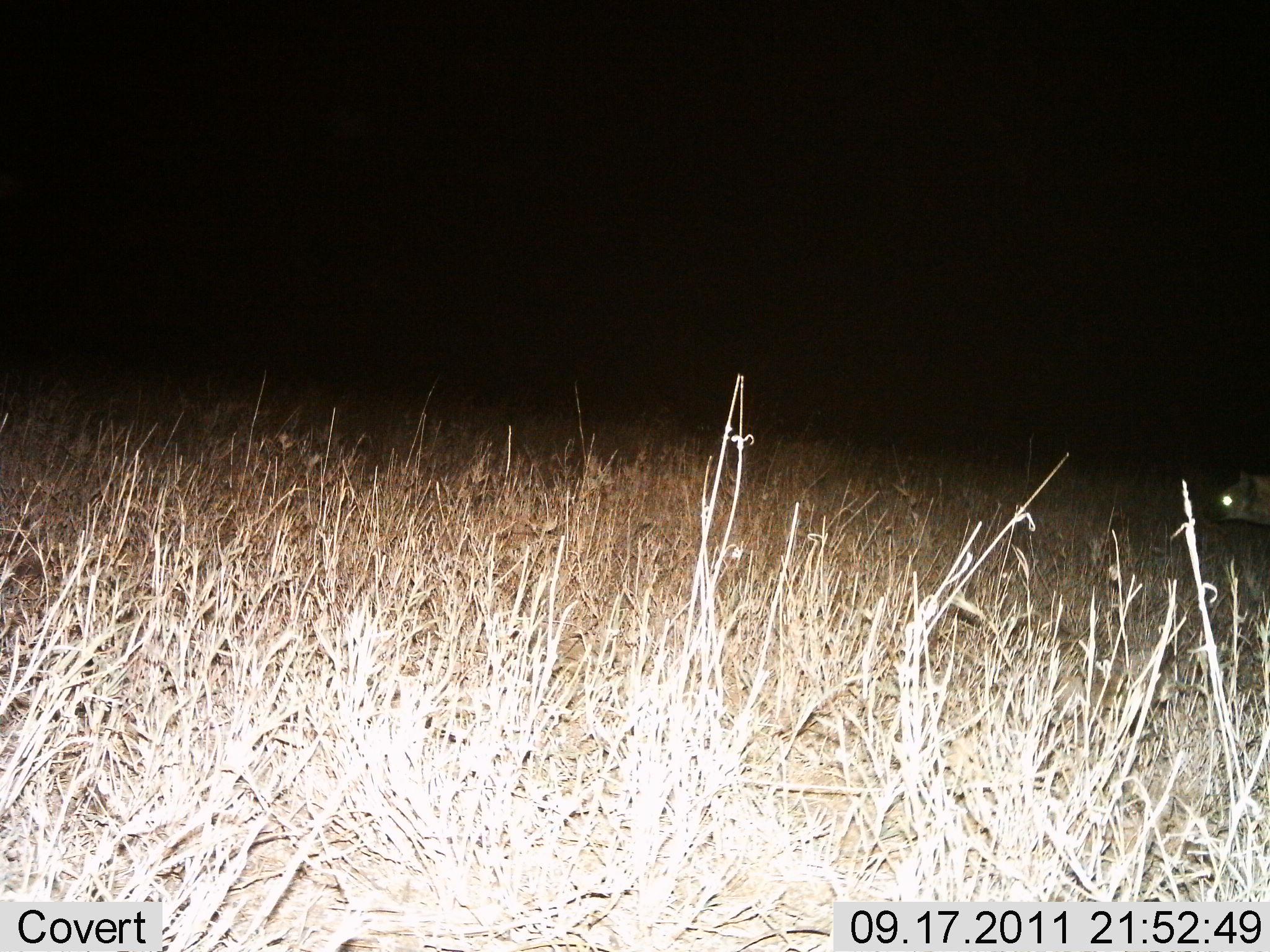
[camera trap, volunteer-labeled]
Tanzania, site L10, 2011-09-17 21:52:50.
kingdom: Animalia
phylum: Chordata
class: Mammalia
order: Carnivora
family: Hyaenidae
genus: Crocuta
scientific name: Crocuta crocuta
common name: spotted hyena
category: hyenaspotted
Hyenaspotted (spotted hyena) (Crocuta crocuta), count 1. Behavior (volunteer vote fractions): standing 33%, resting 0%, moving 67%, interacting 0%. Young present (vote fraction): 0%. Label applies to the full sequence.